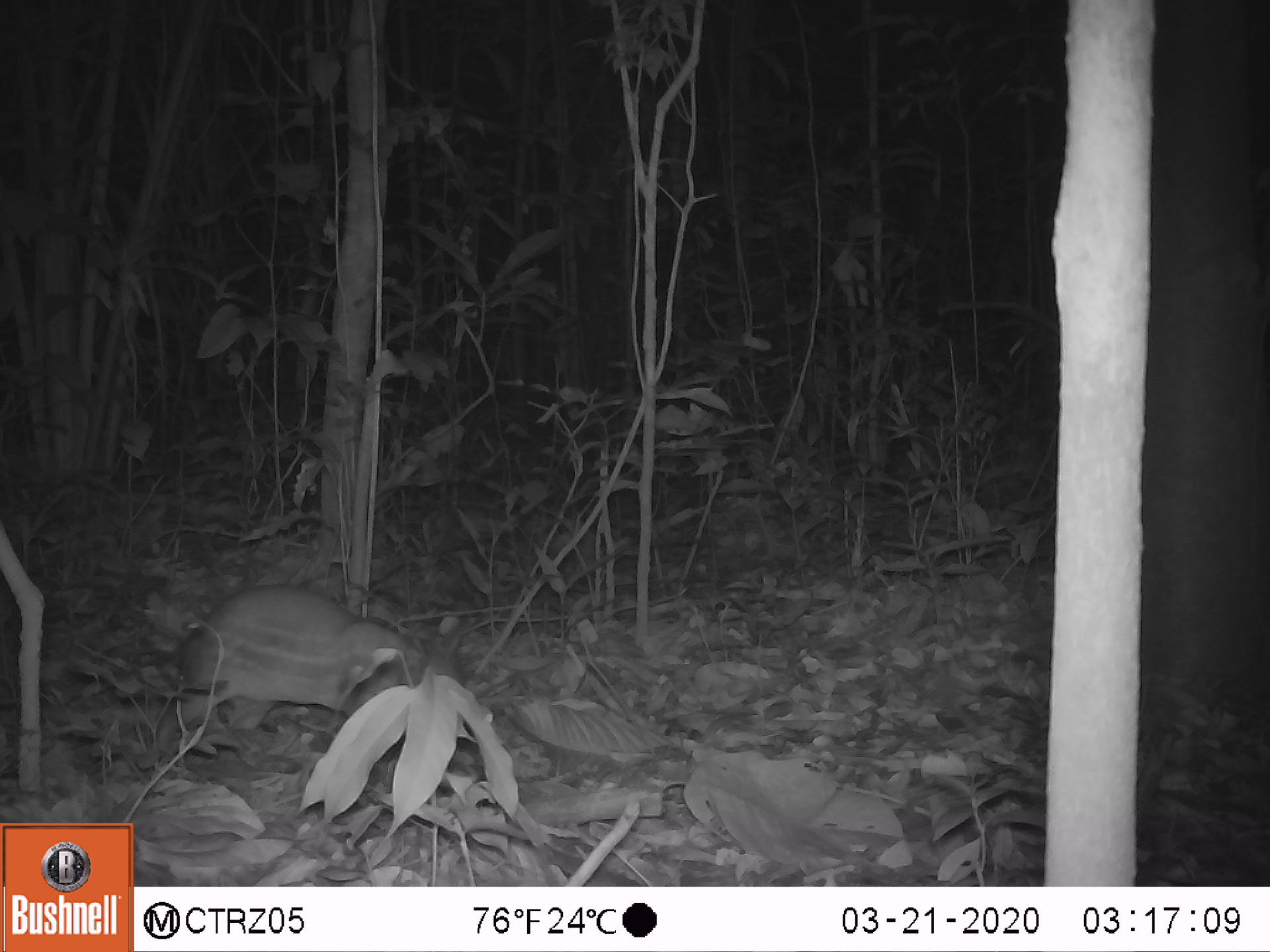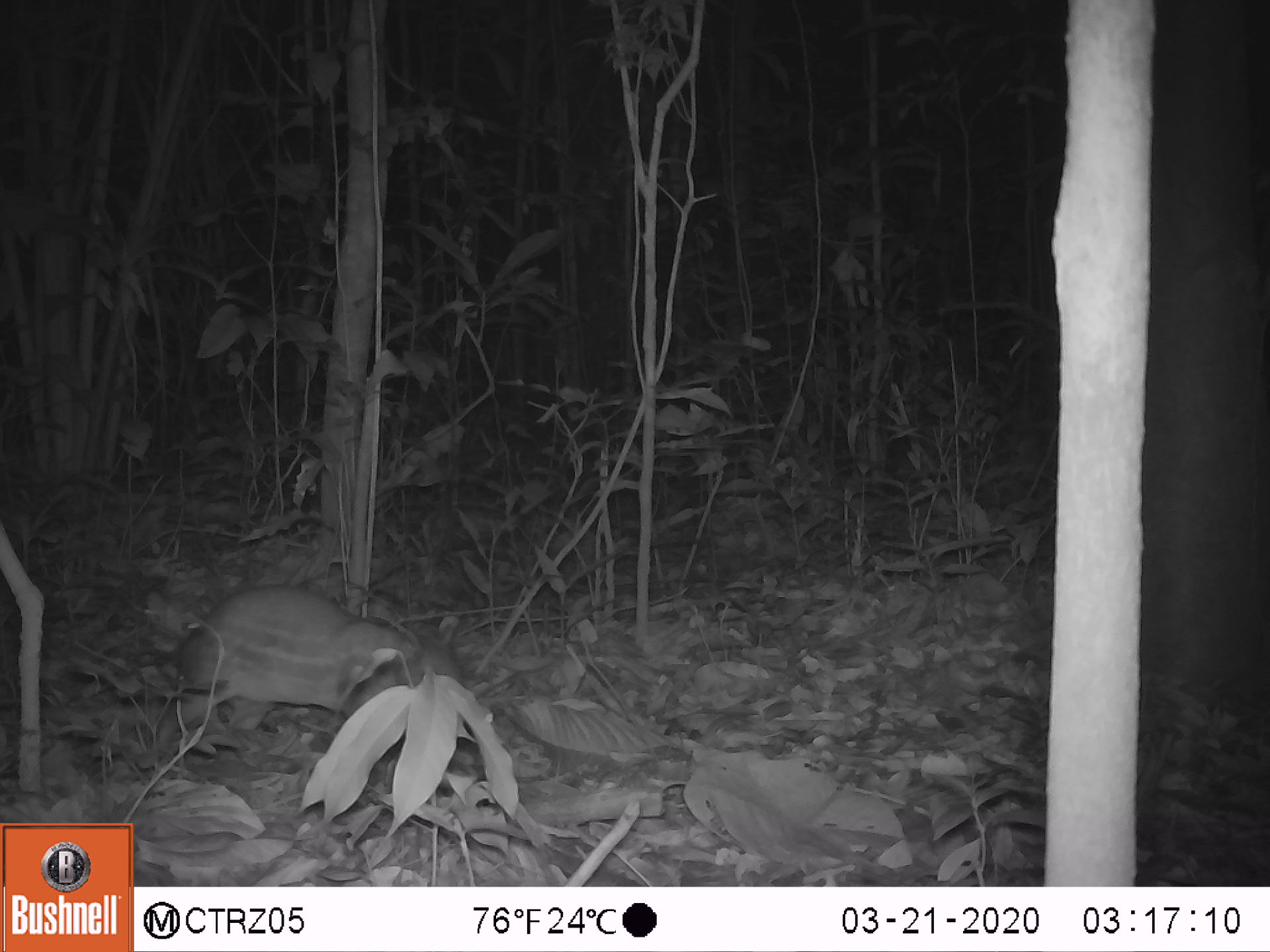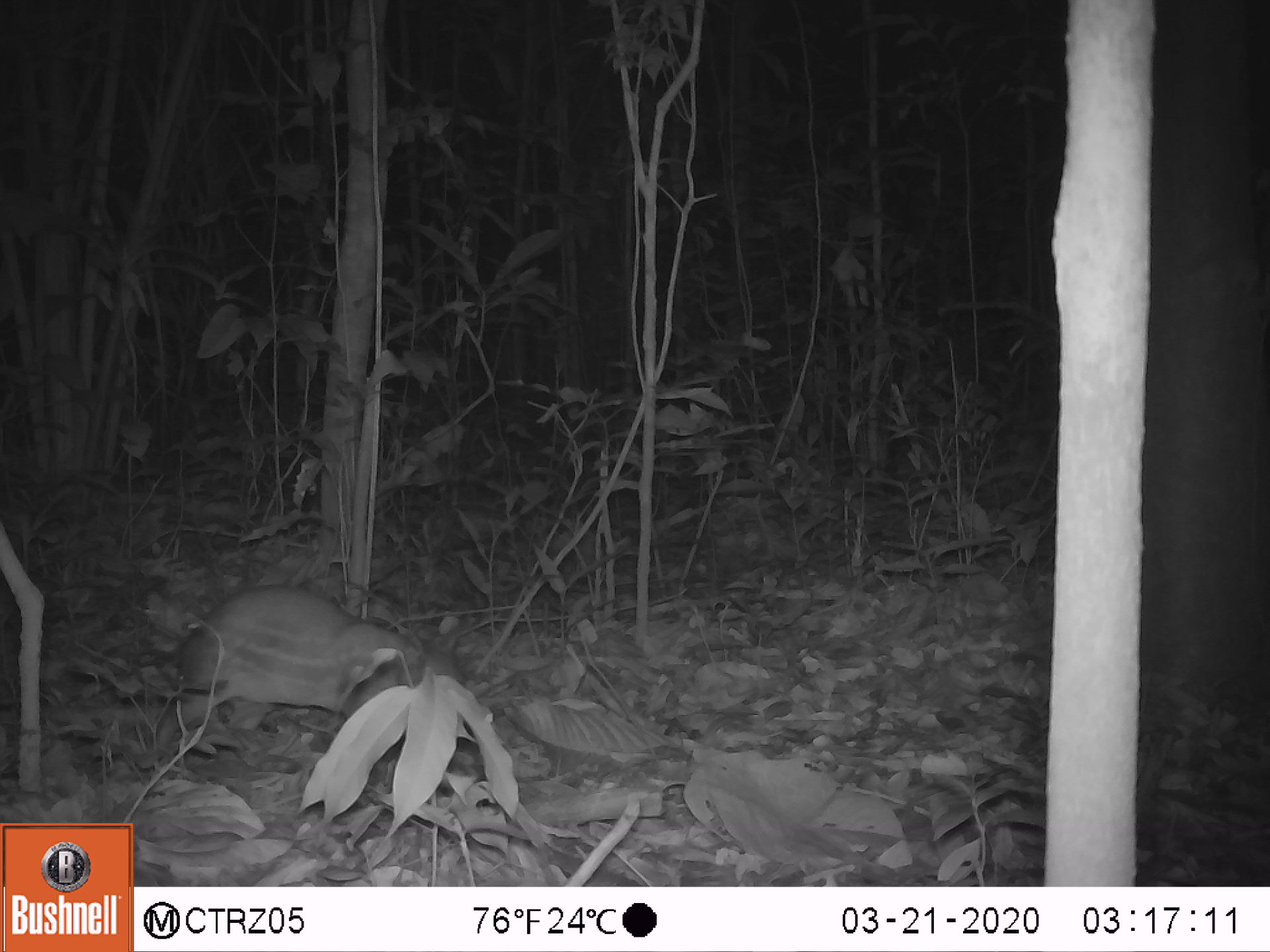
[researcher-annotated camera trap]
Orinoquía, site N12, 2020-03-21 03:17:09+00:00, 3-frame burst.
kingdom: Animalia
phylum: Chordata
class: Mammalia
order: Rodentia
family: Cuniculidae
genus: Cuniculus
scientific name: Cuniculus paca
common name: spotted paca